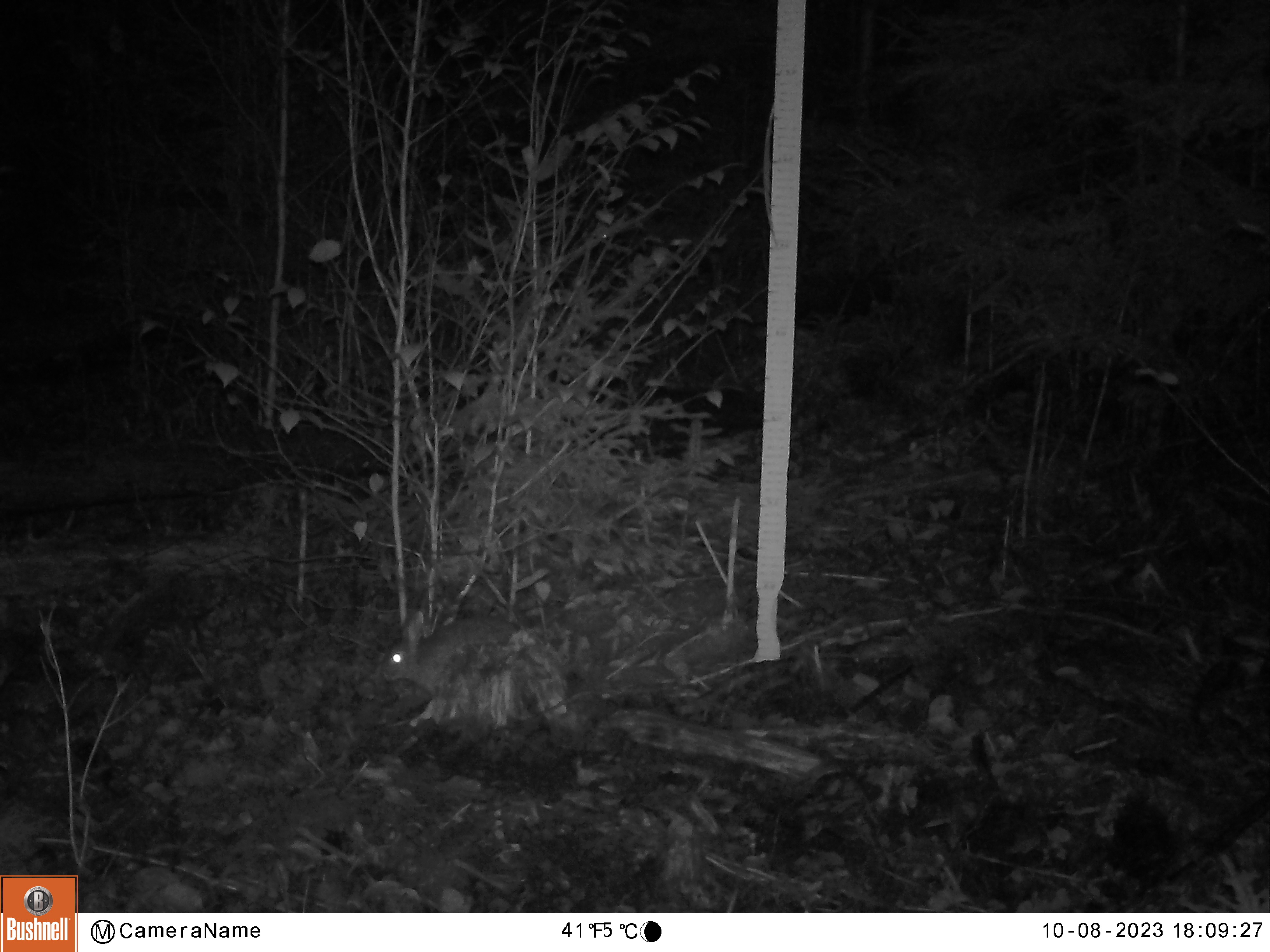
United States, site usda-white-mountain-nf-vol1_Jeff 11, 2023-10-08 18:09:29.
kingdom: Animalia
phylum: Chordata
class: Mammalia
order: Lagomorpha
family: Leporidae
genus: Lepus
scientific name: Lepus americanus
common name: snowshoe hare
Snowshoe hare (Lepus americanus).